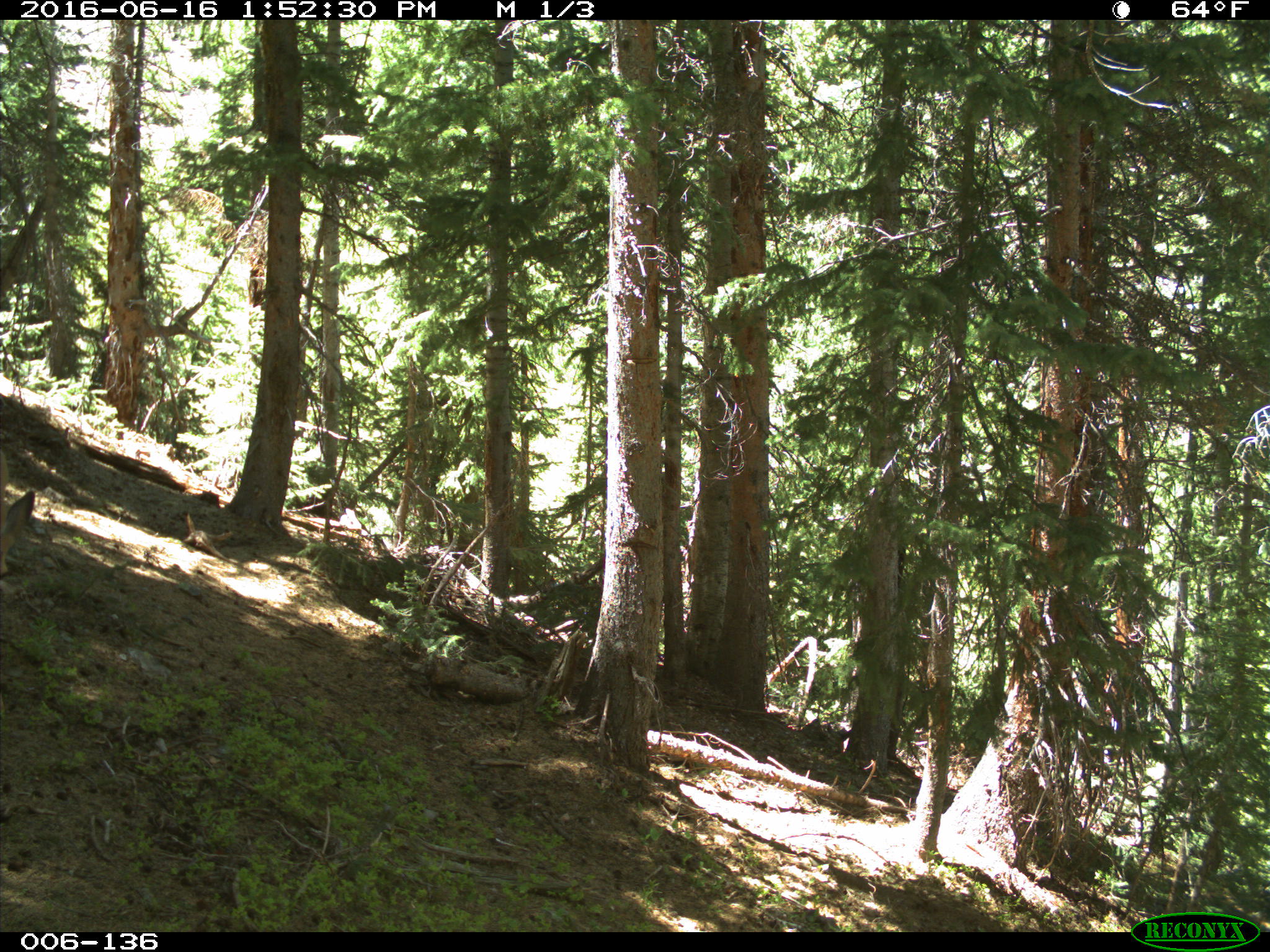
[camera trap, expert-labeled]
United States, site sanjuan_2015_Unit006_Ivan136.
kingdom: Animalia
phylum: Chordata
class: Mammalia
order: Artiodactyla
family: Cervidae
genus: Odocoileus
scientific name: Odocoileus hemionus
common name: mule deer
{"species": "Odocoileus hemionus (mule deer)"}